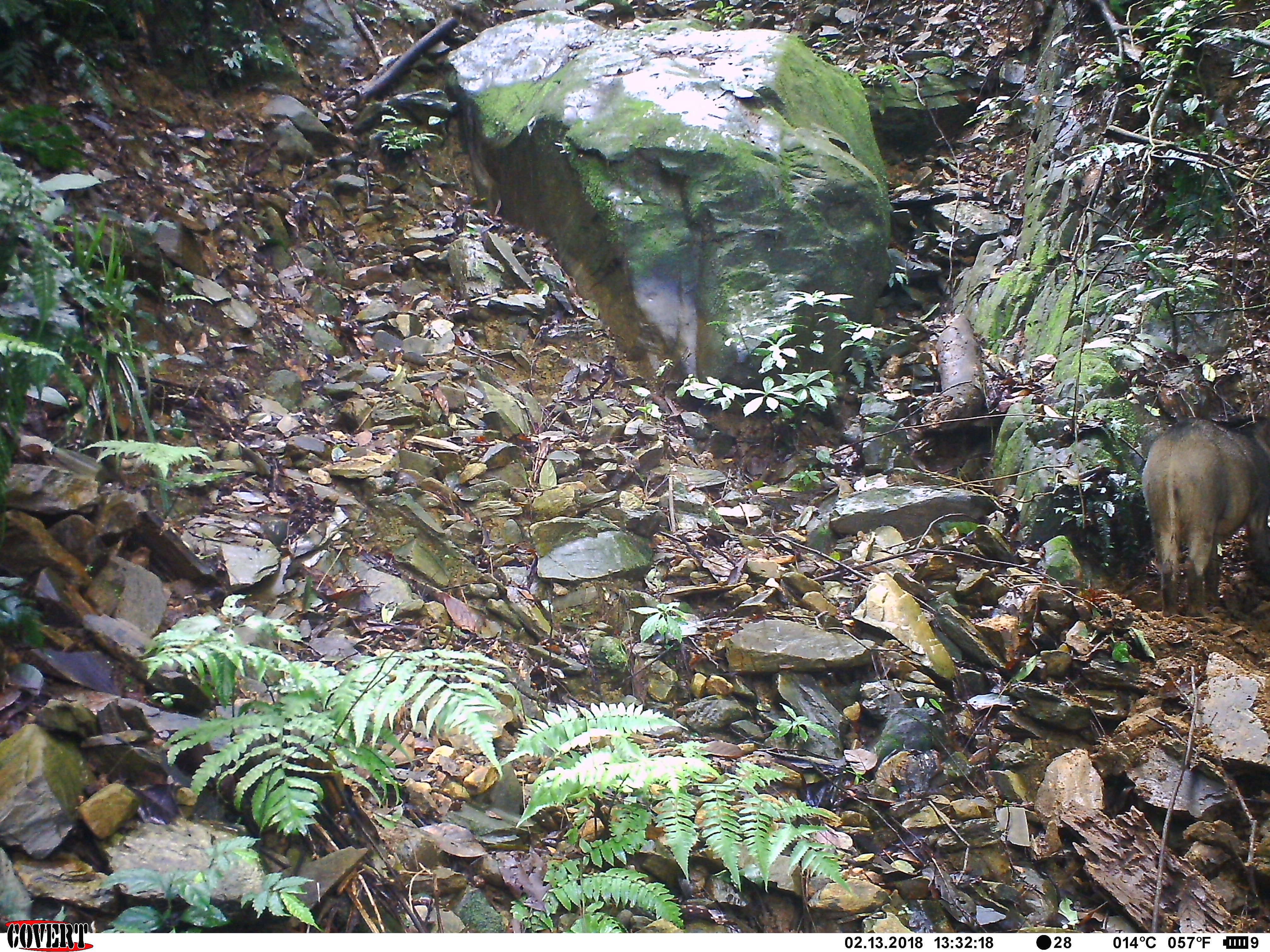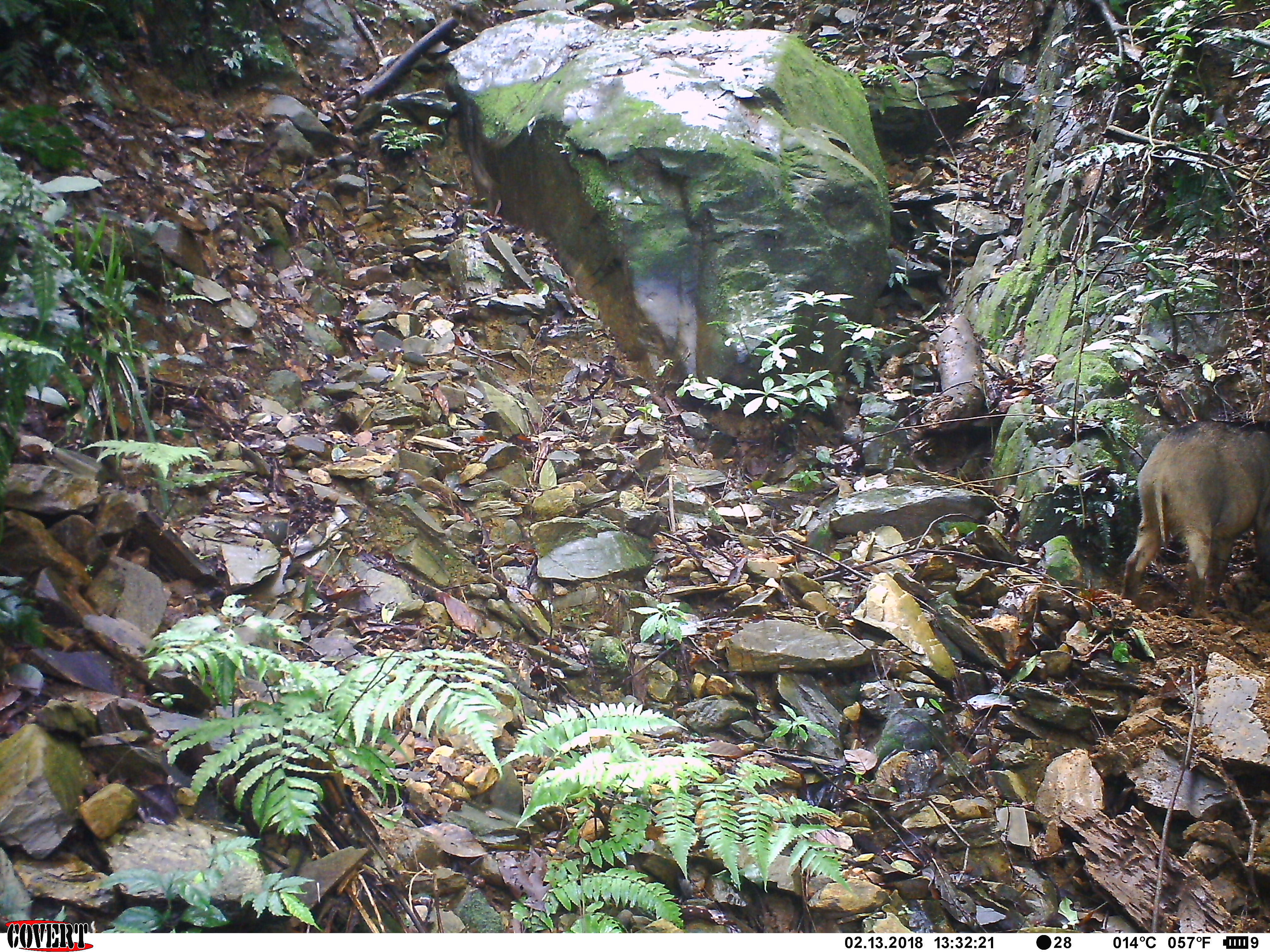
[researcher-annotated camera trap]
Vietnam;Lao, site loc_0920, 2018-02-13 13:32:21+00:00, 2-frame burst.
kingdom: Animalia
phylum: Chordata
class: Mammalia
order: Artiodactyla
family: Suidae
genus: Sus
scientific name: Sus scrofa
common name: eurasian wild pig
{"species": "eurasian wild pig (Sus scrofa)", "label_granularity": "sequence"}